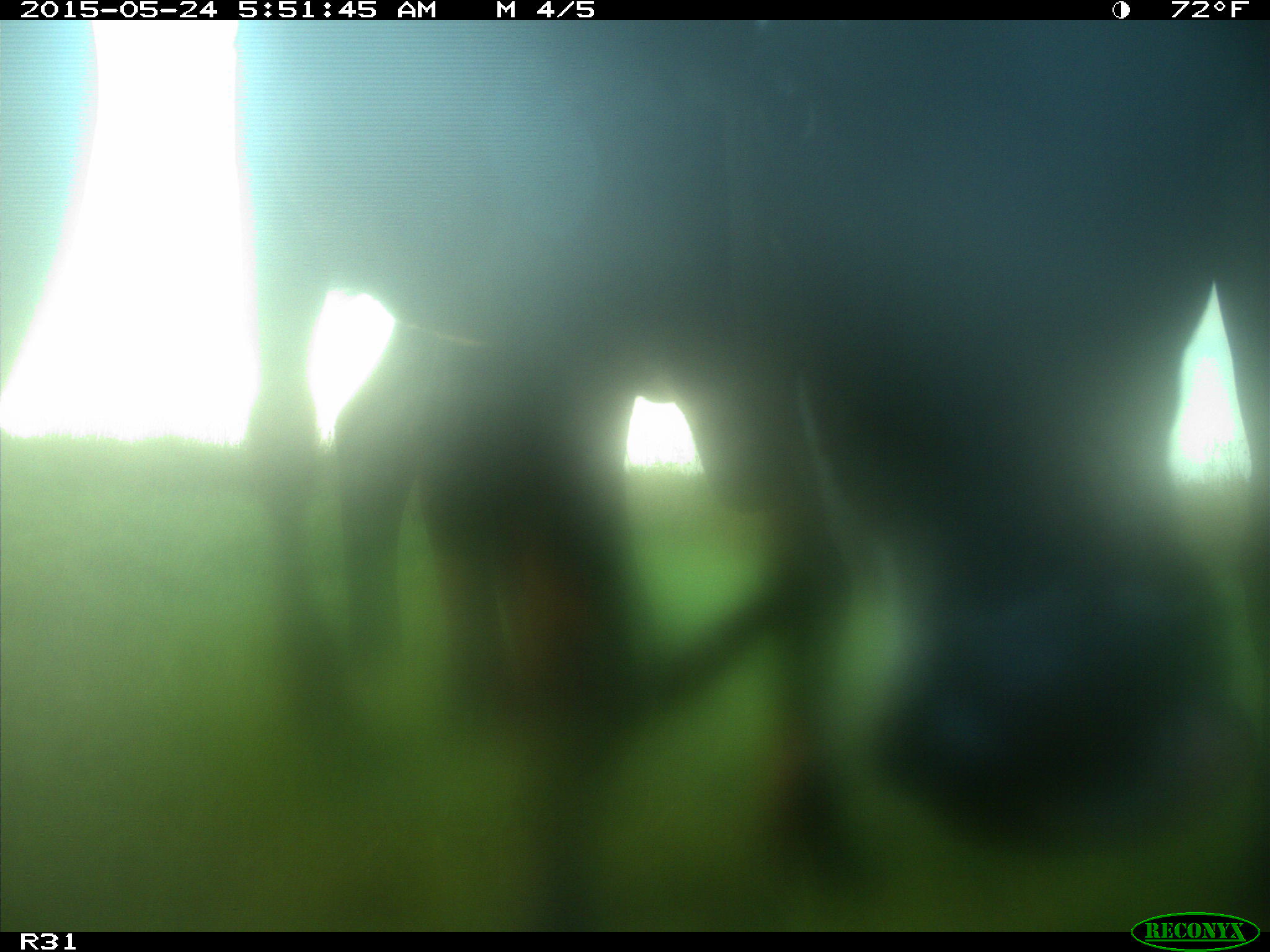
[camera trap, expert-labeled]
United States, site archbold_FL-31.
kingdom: Animalia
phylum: Chordata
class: Mammalia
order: Artiodactyla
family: Bovidae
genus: Bos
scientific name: Bos taurus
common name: domestic cow